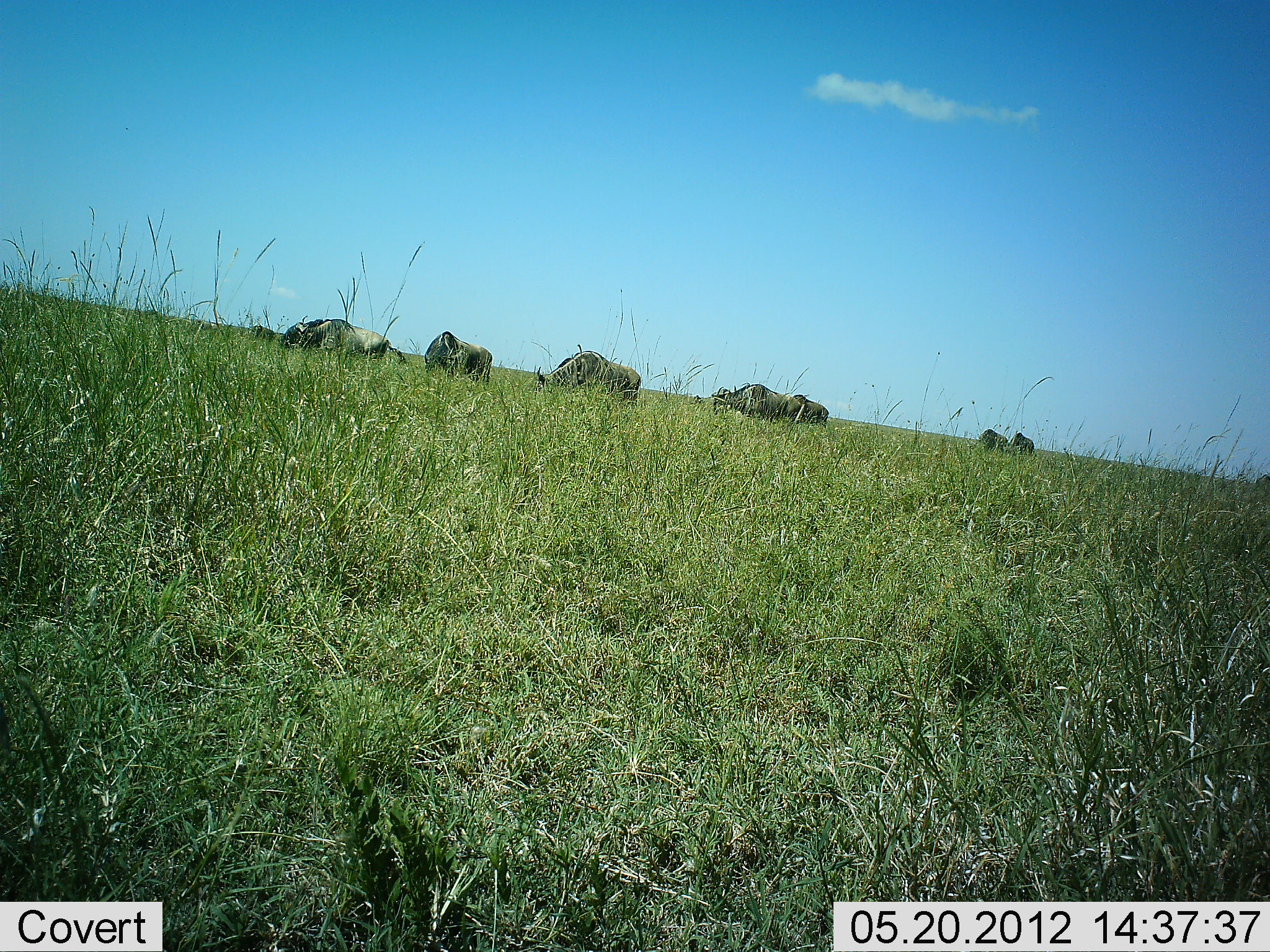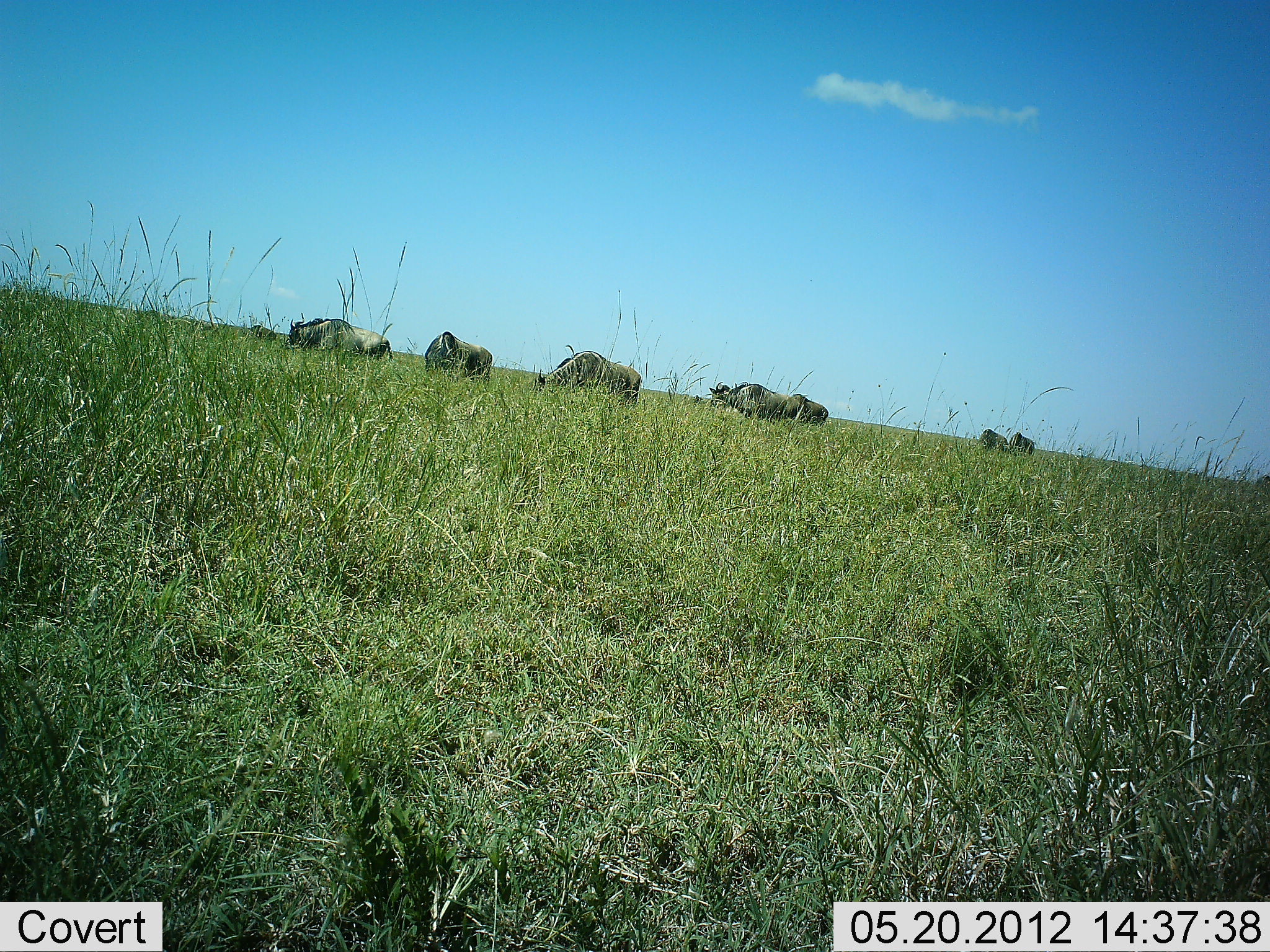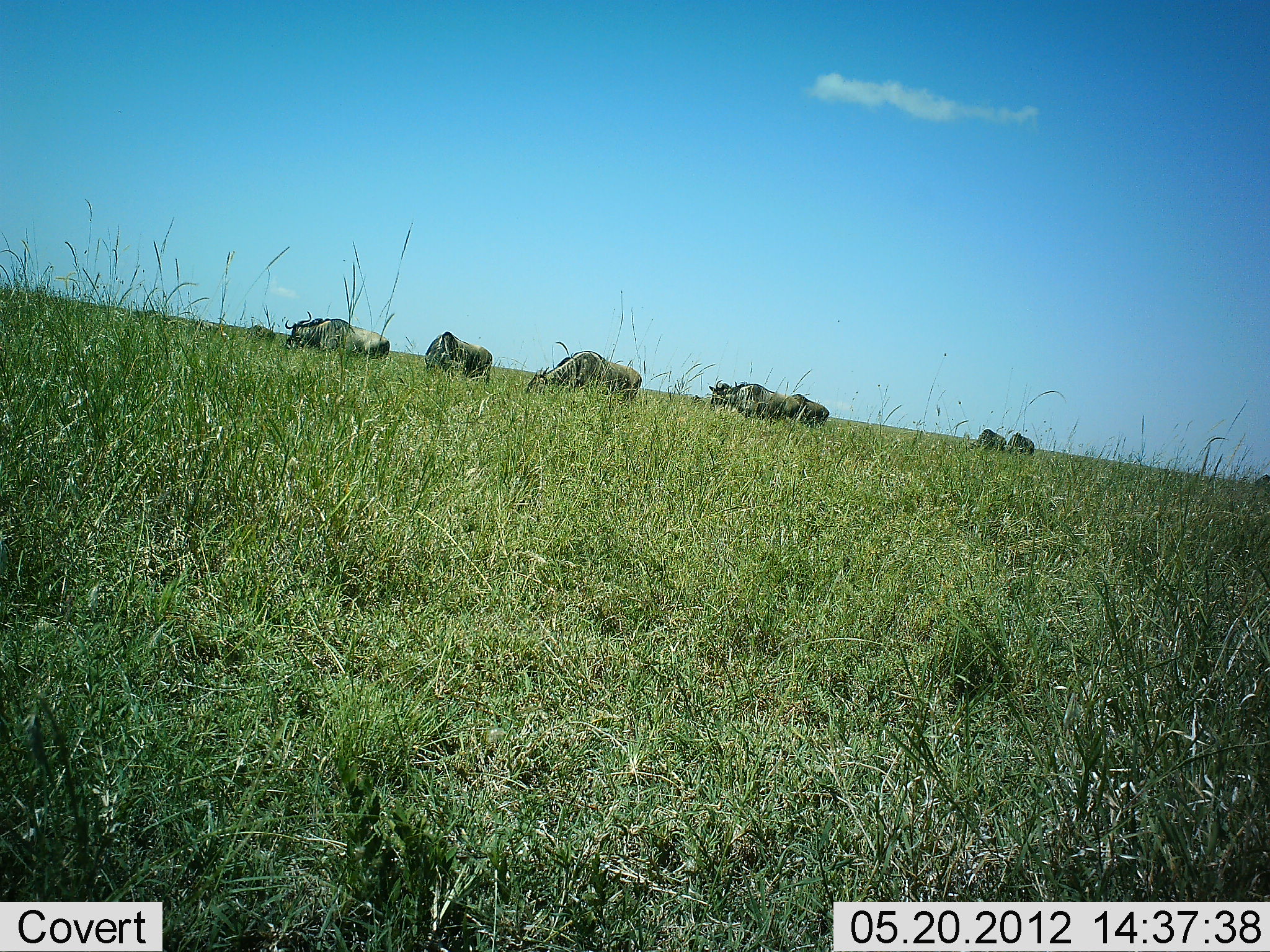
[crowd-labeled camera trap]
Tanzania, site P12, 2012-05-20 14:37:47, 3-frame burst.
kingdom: Animalia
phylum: Chordata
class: Mammalia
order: Artiodactyla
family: Bovidae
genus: Connochaetes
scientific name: Connochaetes taurinus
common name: blue wildebeest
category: wildebeest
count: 7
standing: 40%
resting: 10%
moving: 0%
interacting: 0%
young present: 0%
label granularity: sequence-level